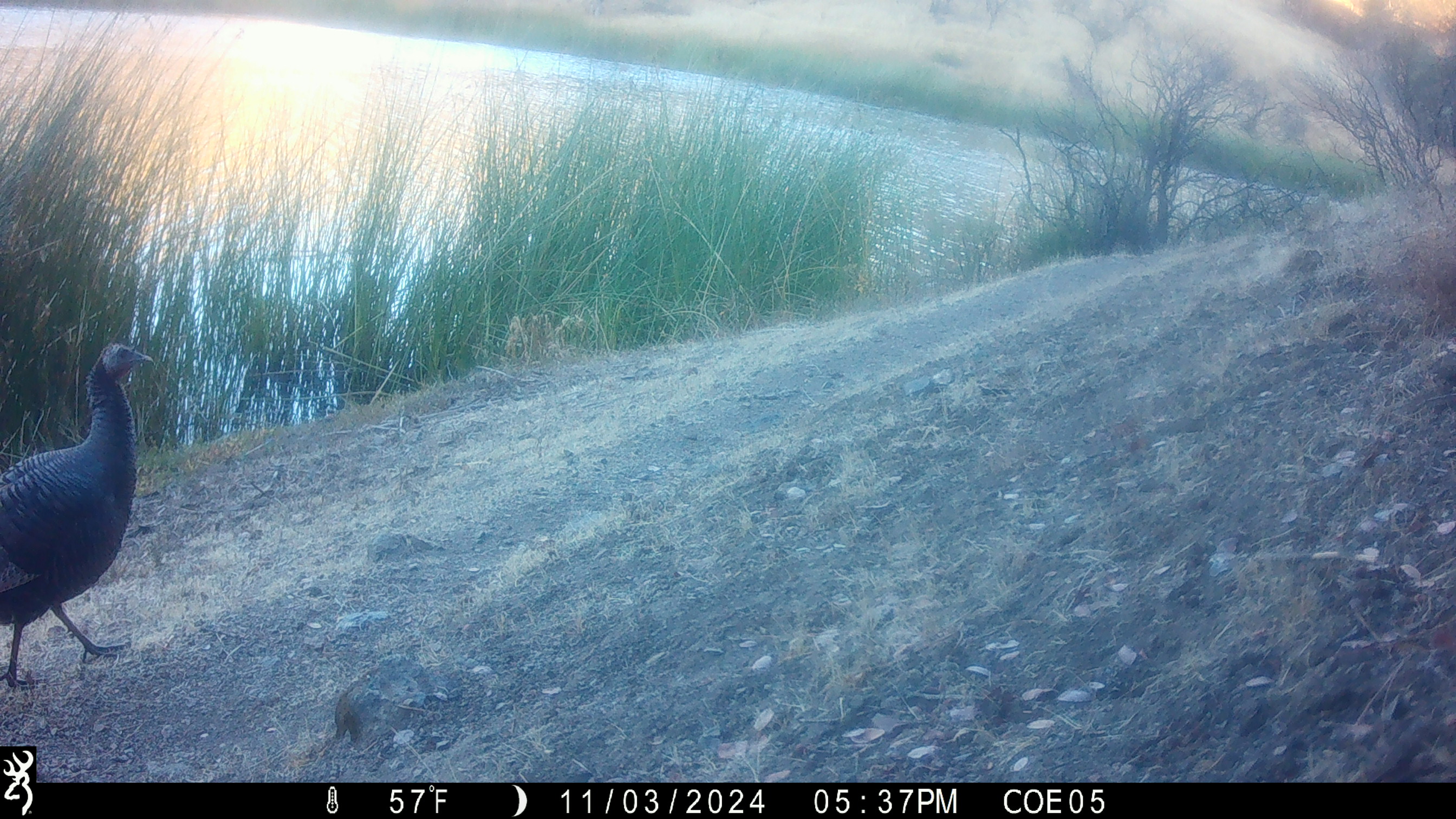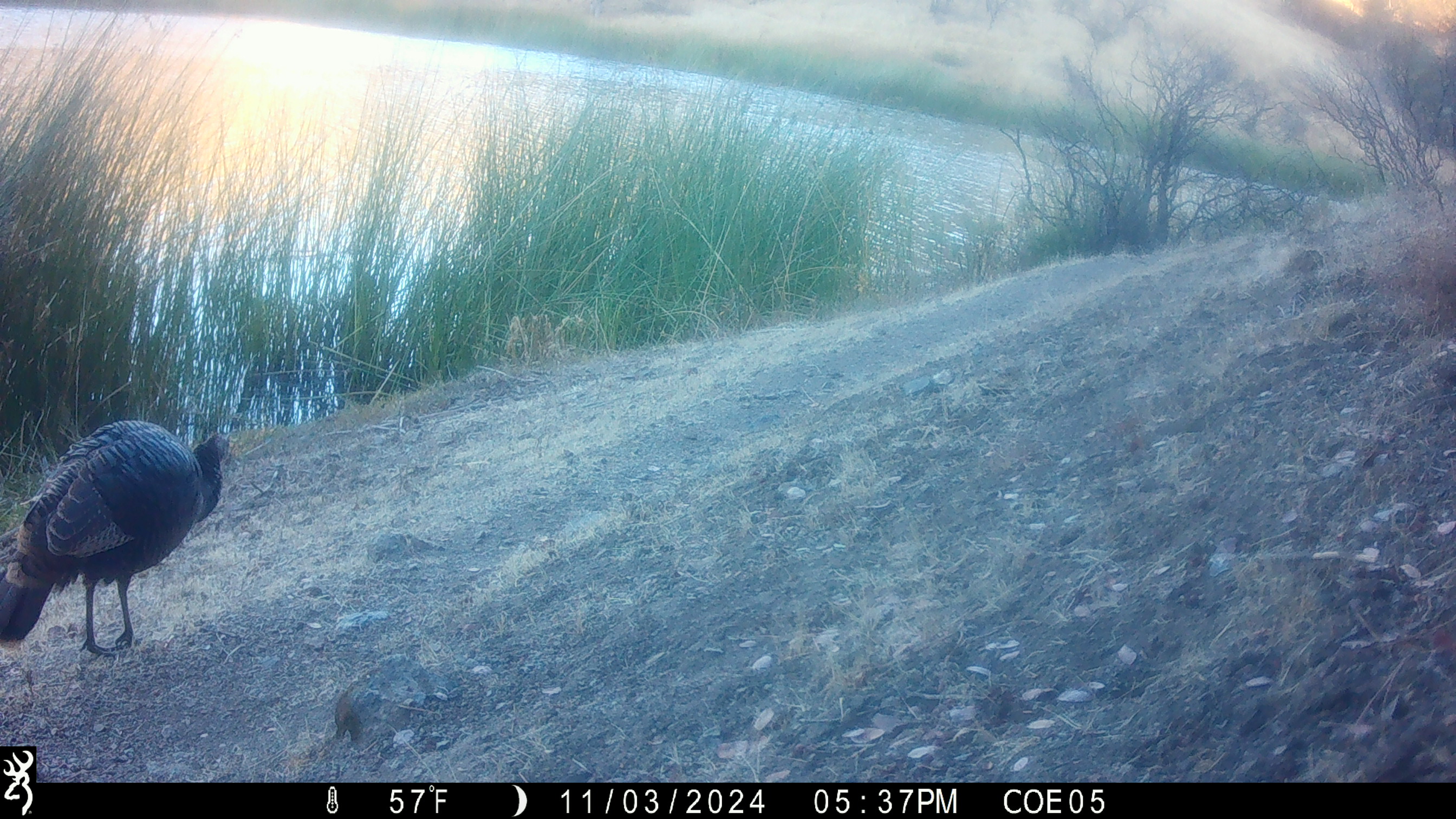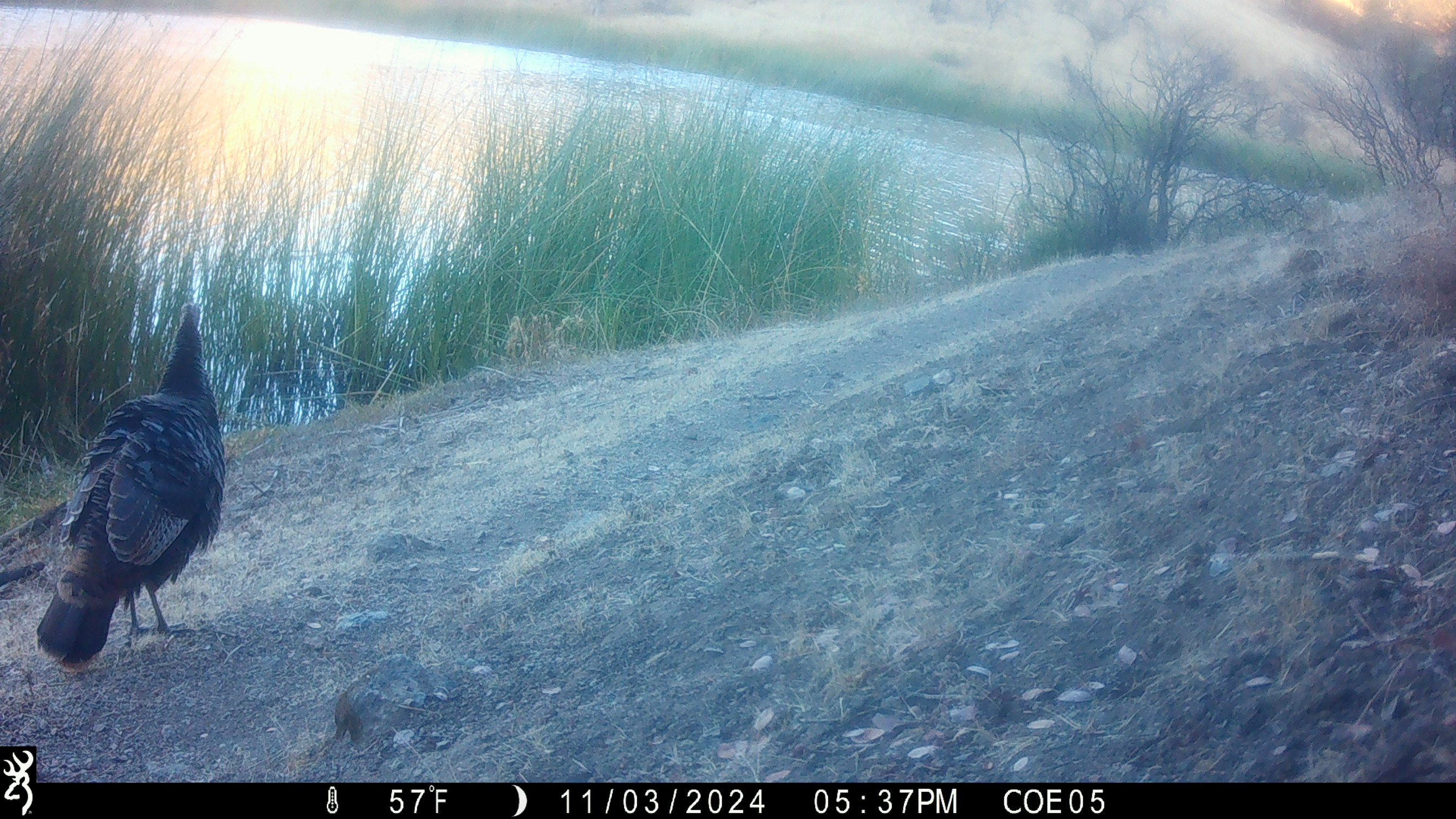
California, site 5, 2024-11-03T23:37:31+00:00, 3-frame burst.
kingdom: Animalia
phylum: Chordata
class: Aves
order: Galliformes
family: Phasianidae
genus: Meleagris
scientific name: Meleagris gallopavo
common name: turkey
Turkey (Meleagris gallopavo).